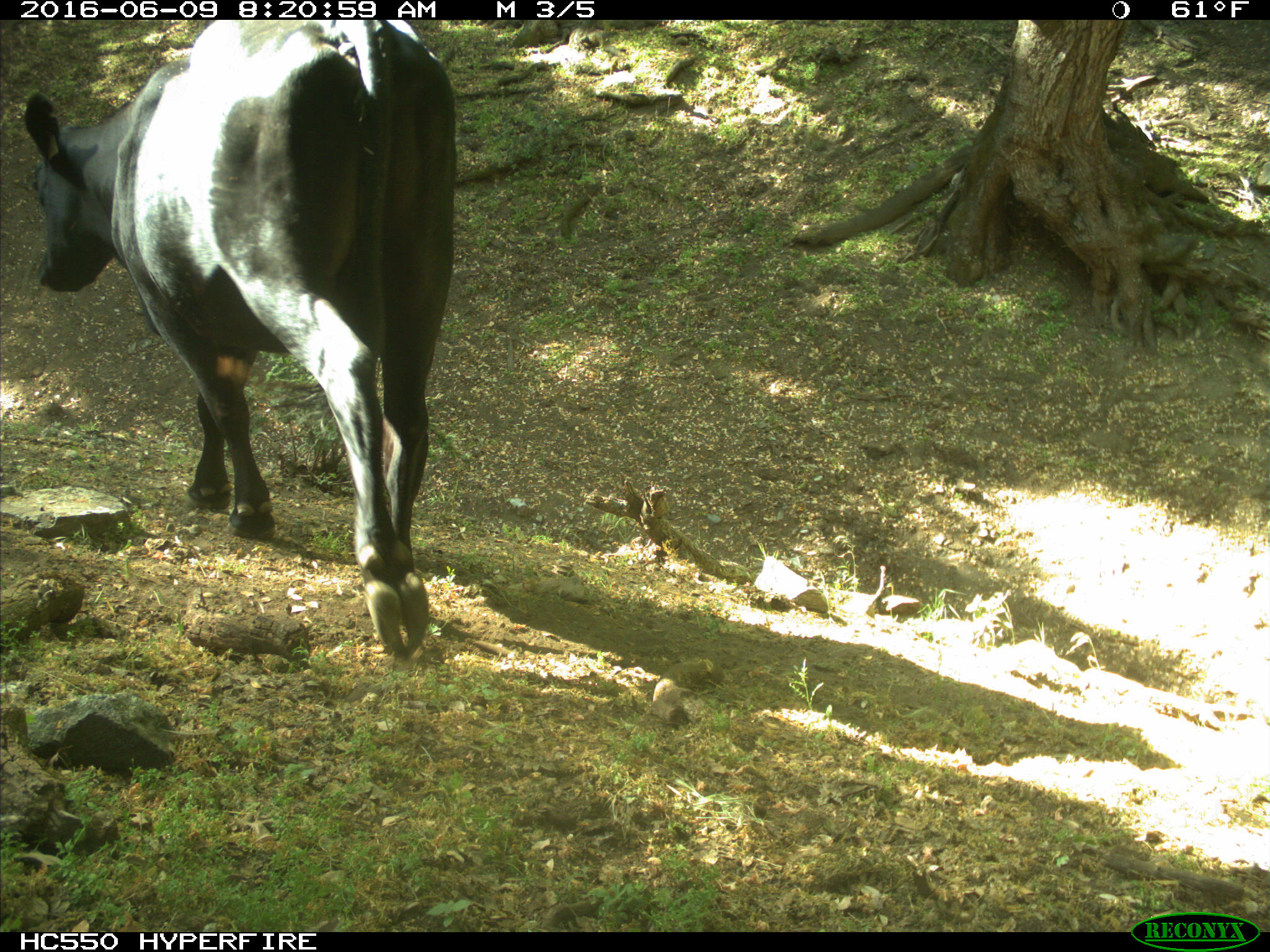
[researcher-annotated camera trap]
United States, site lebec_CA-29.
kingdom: Animalia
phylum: Chordata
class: Mammalia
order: Artiodactyla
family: Bovidae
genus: Bos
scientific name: Bos taurus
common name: domestic cow